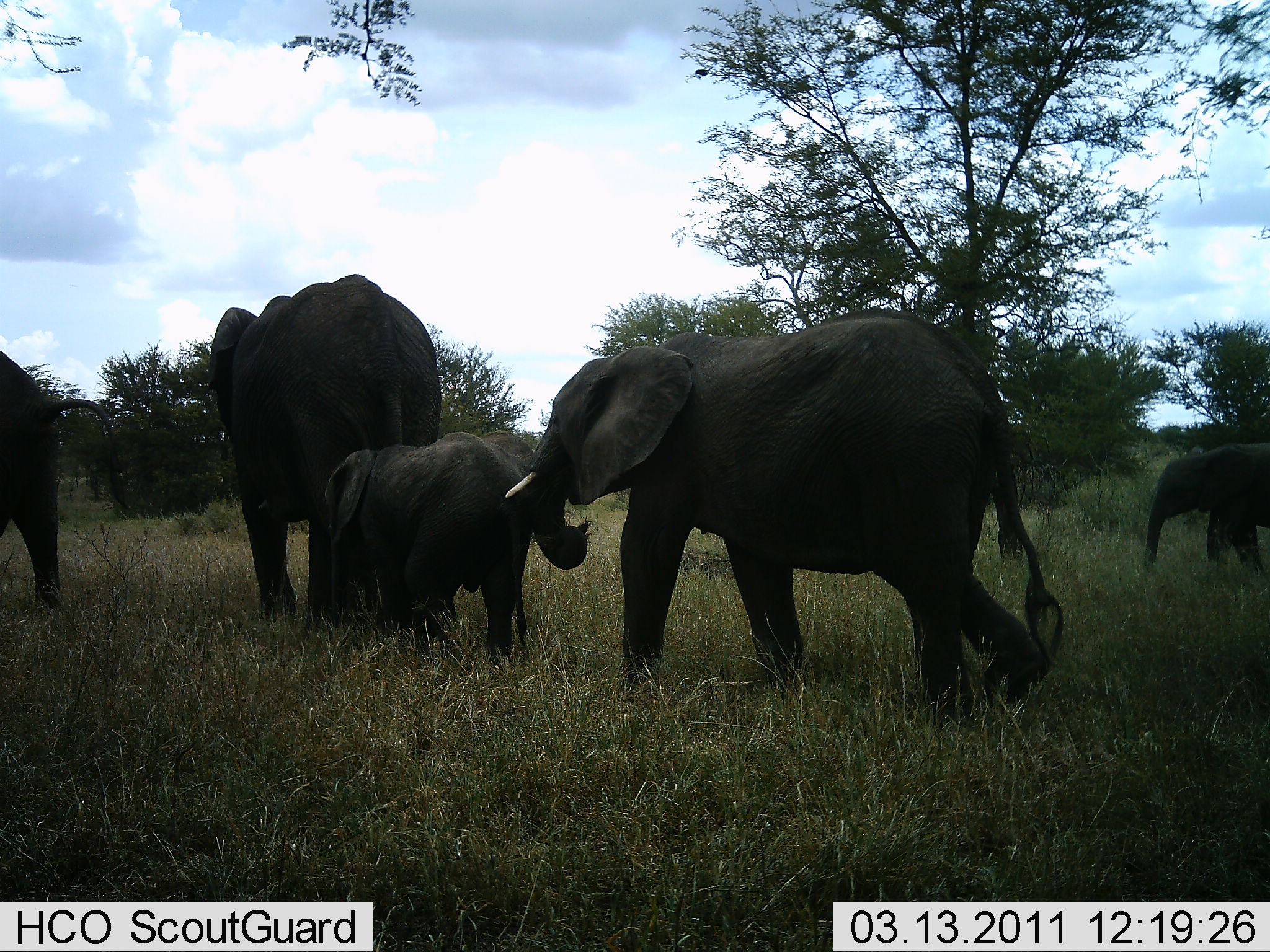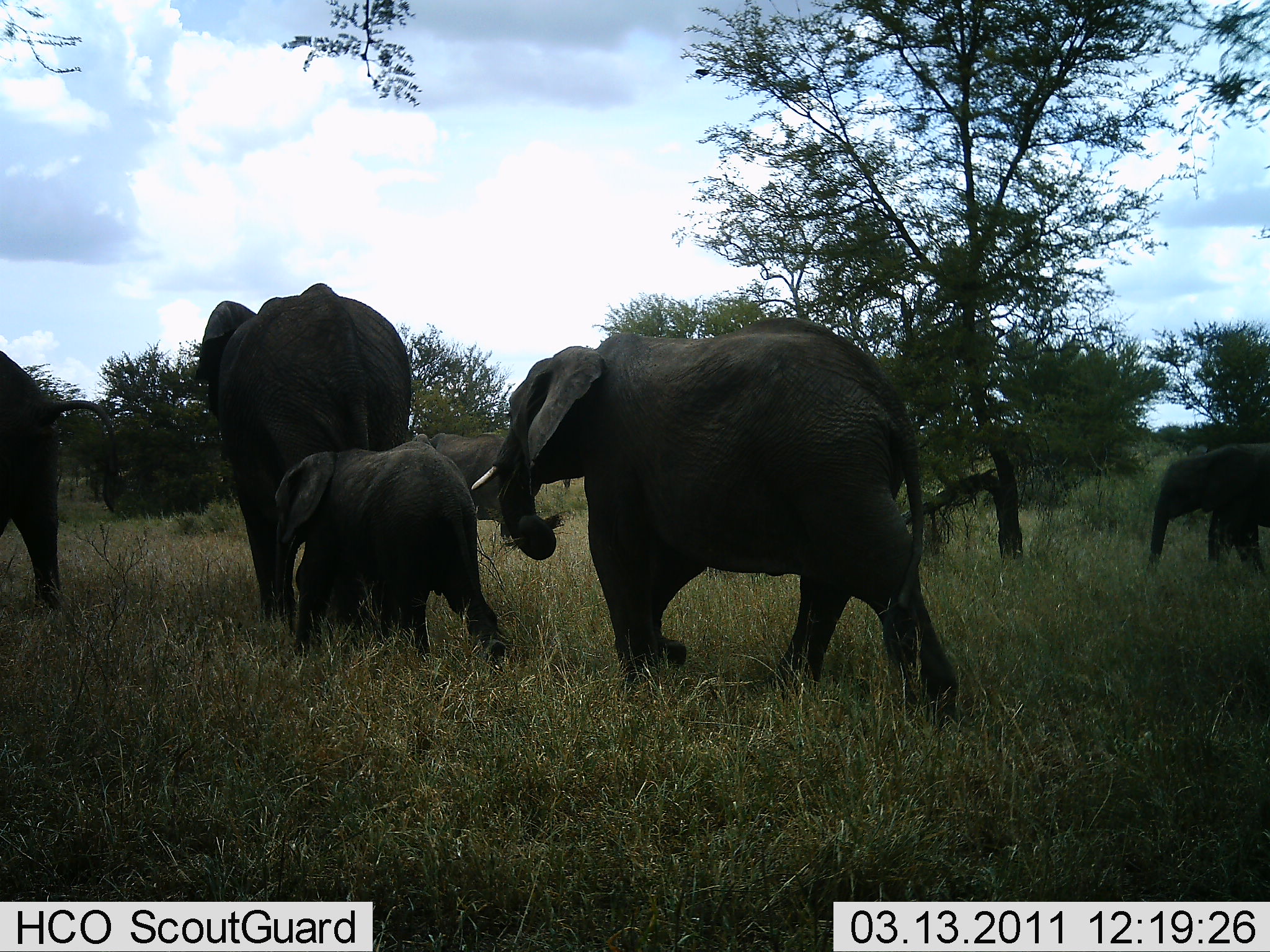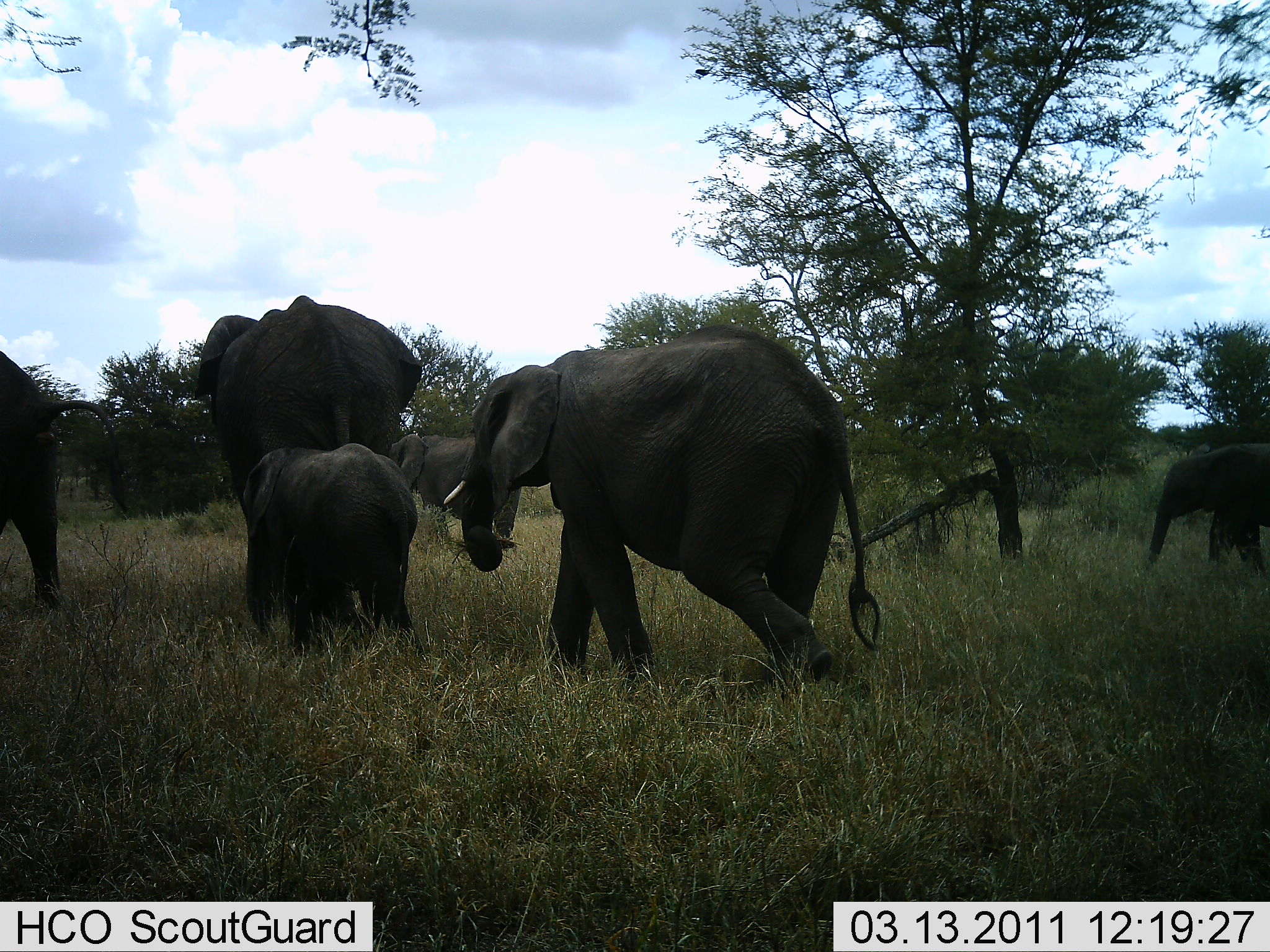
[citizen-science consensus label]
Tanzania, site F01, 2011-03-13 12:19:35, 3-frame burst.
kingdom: Animalia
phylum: Chordata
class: Mammalia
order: Proboscidea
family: Elephantidae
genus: Loxodonta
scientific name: Loxodonta africana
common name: african bush elephant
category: elephant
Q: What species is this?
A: Elephant (african bush elephant) (Loxodonta africana).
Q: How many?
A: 6.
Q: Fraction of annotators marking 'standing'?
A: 36%.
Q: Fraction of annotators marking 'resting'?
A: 0%.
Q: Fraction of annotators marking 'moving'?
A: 100%.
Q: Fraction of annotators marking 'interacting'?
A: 9%.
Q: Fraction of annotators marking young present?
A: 91%.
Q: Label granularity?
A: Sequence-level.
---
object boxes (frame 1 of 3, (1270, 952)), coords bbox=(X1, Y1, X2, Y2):
animal: bbox=(502, 308, 1066, 726); bbox=(208, 274, 444, 642); bbox=(323, 430, 535, 661); bbox=(0, 349, 119, 611); bbox=(403, 429, 534, 647); bbox=(1145, 442, 1270, 578)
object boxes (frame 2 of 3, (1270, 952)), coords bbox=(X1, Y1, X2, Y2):
animal: bbox=(470, 315, 962, 725); bbox=(198, 283, 415, 644); bbox=(273, 440, 513, 671); bbox=(0, 350, 121, 613); bbox=(1149, 441, 1270, 579); bbox=(424, 432, 521, 546)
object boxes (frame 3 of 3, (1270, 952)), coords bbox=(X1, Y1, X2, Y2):
animal: bbox=(443, 325, 882, 700); bbox=(194, 295, 423, 634); bbox=(243, 442, 419, 659); bbox=(0, 351, 119, 612); bbox=(1141, 443, 1270, 574); bbox=(387, 432, 522, 540)